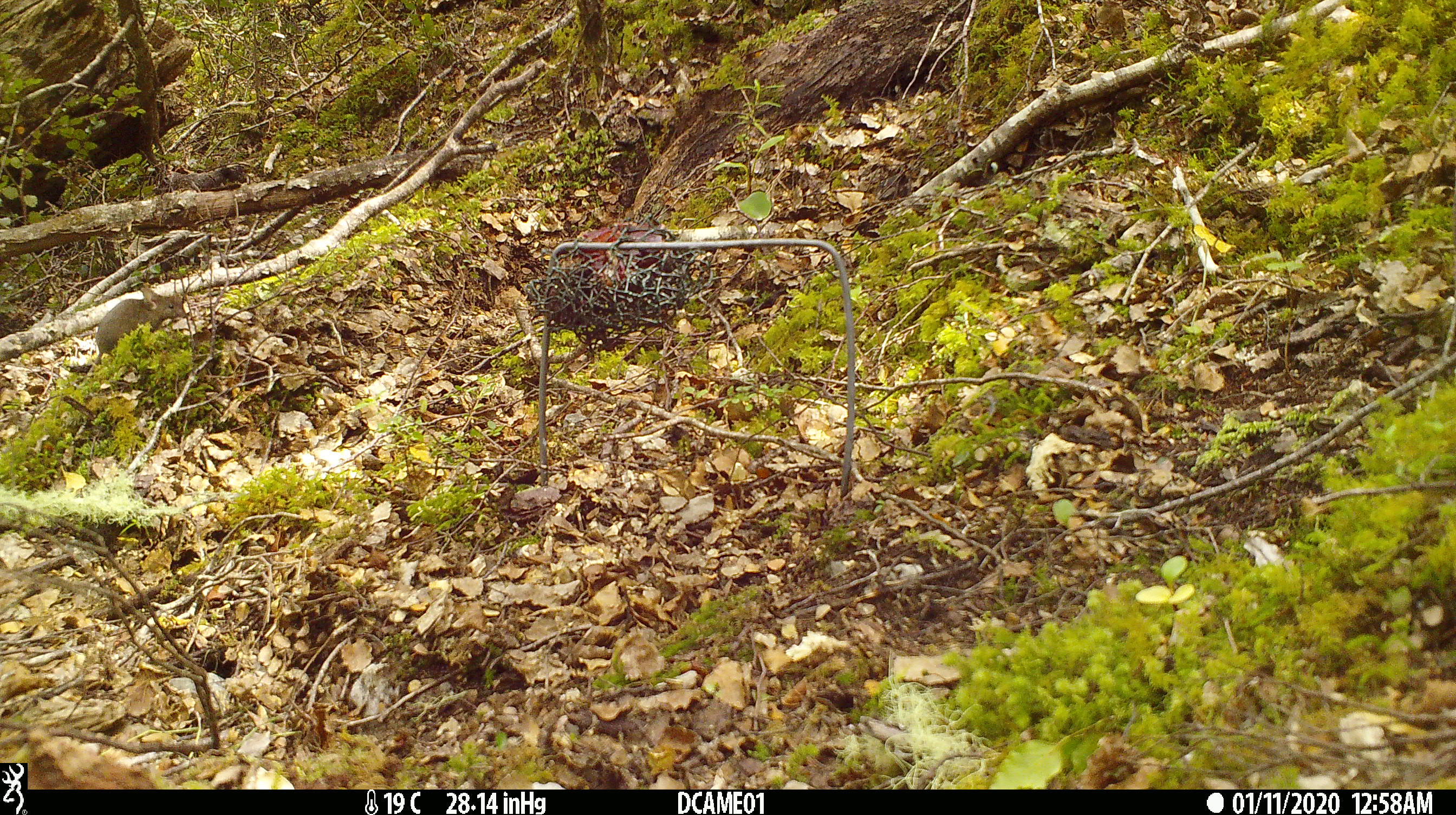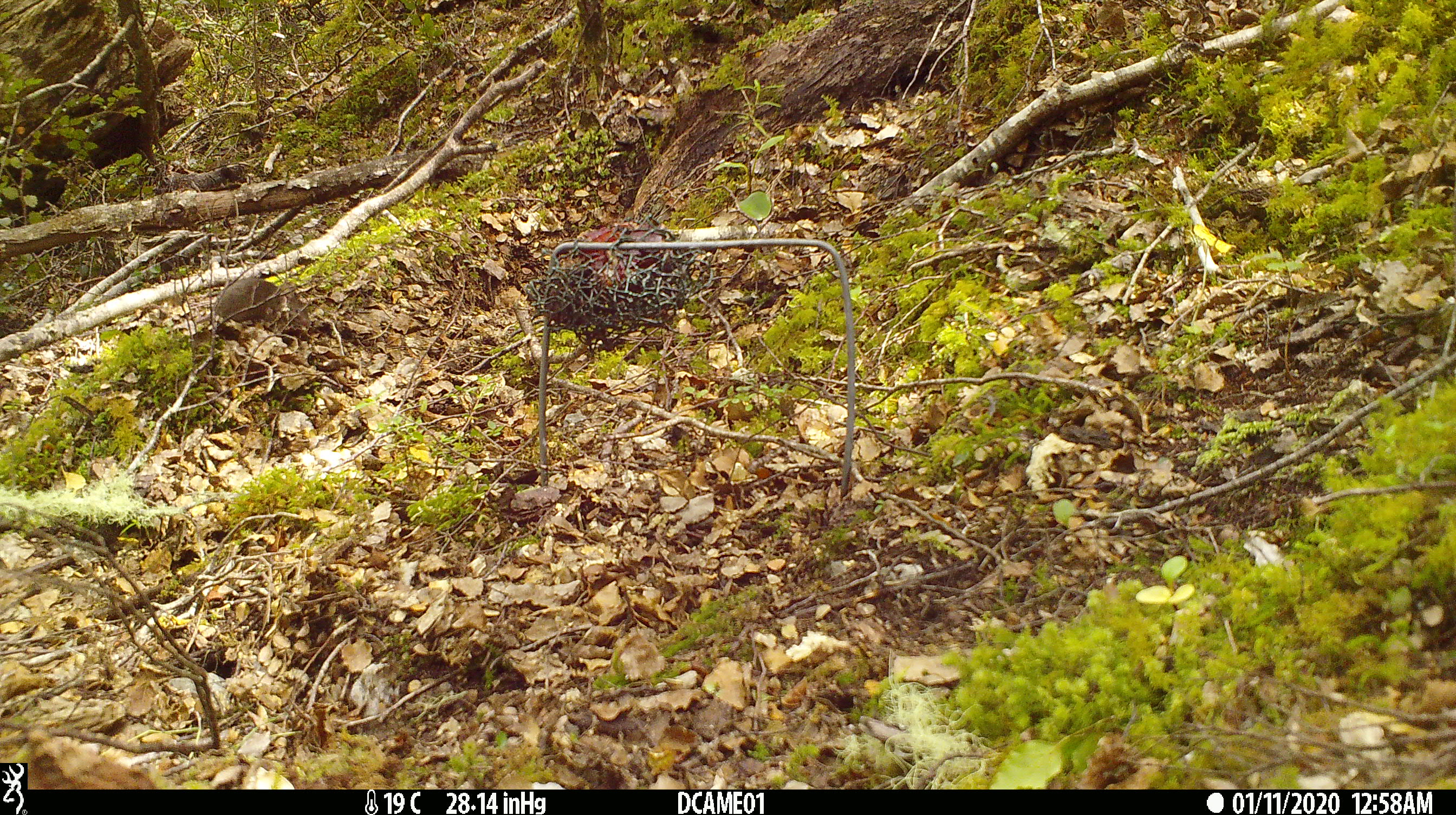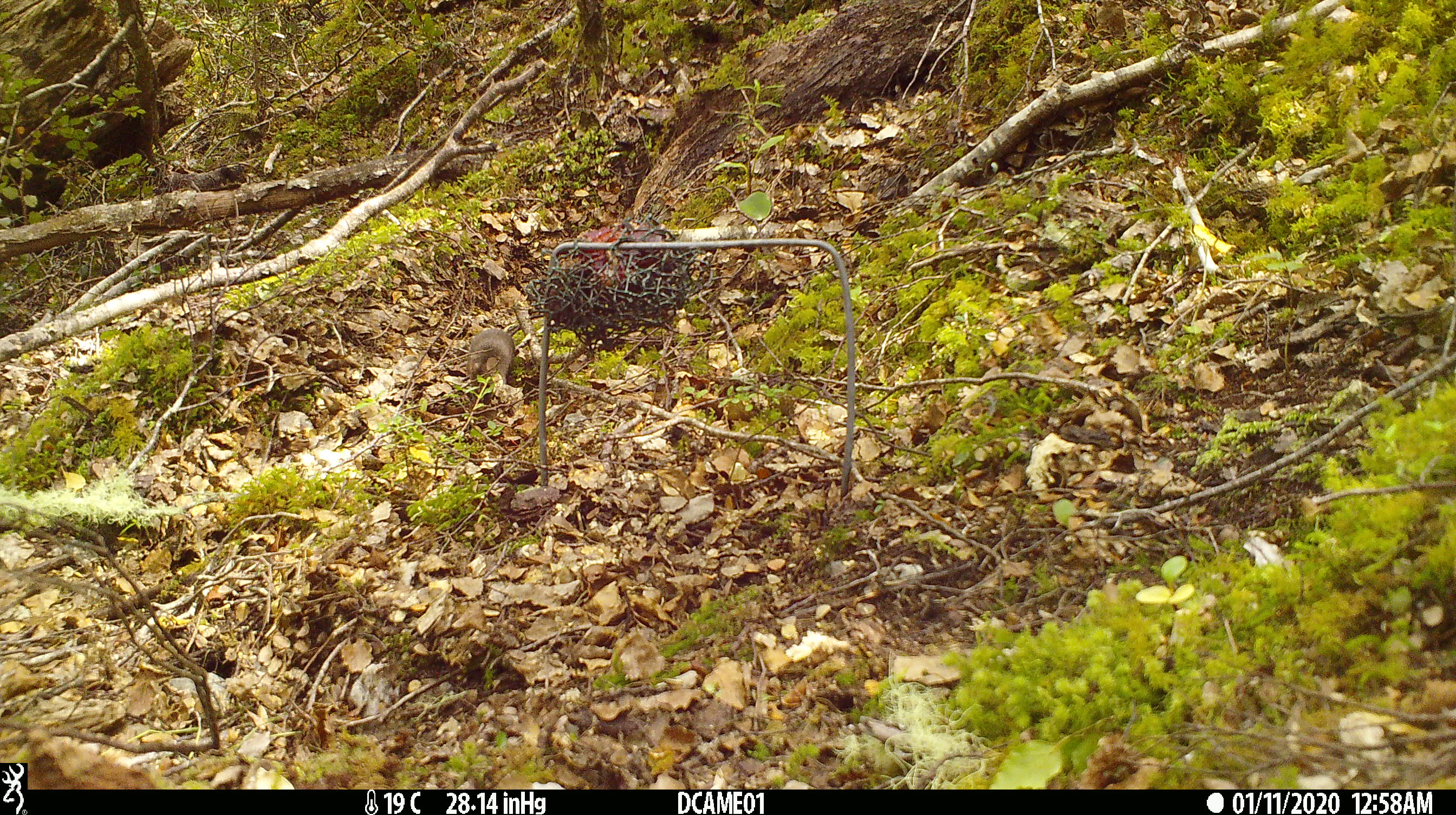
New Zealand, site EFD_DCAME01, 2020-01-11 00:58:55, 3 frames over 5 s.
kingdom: Animalia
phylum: Chordata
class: Mammalia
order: Rodentia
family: Muridae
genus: Mus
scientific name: Mus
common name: mouse